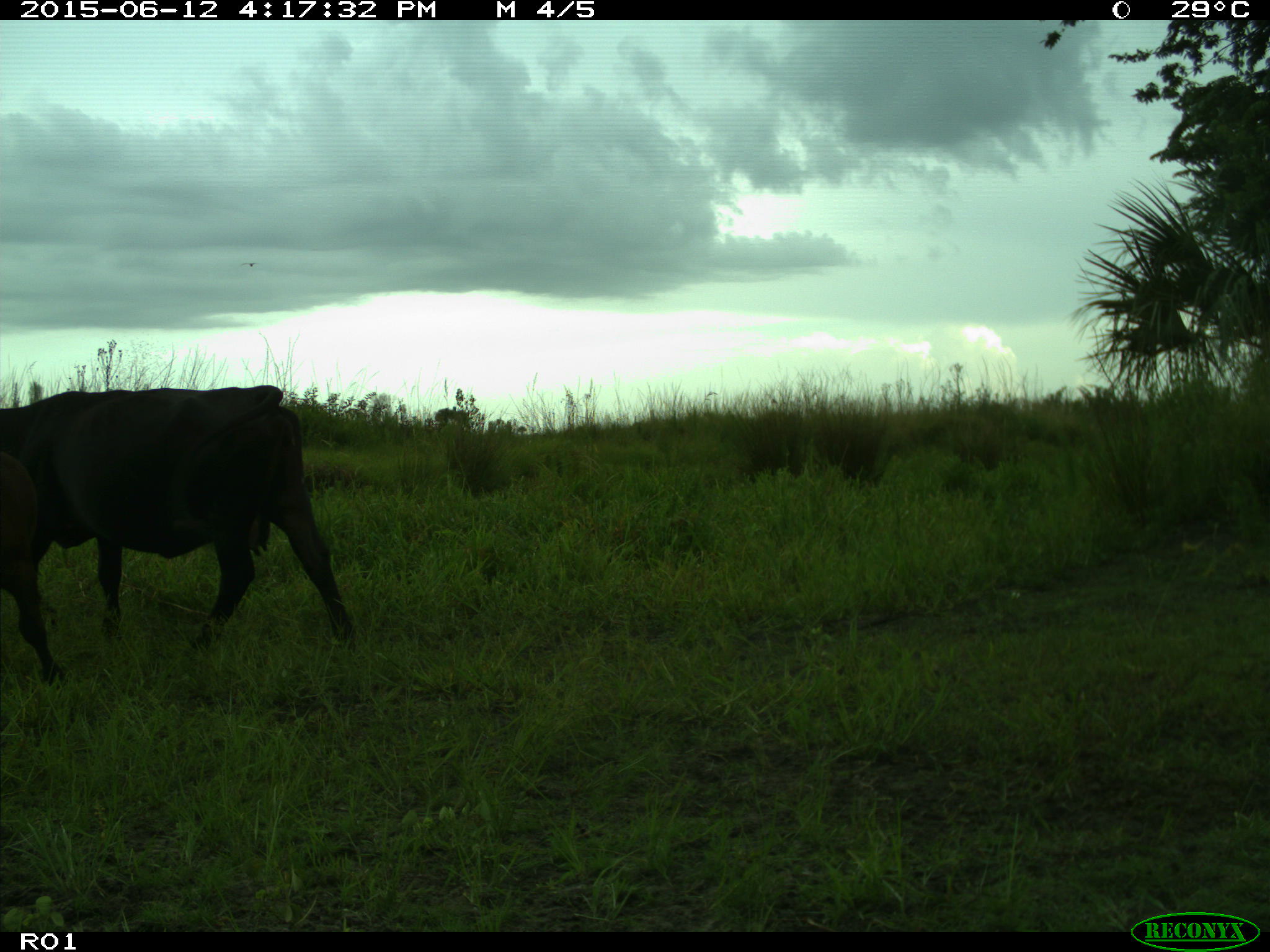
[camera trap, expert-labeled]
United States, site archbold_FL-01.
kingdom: Animalia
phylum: Chordata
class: Mammalia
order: Artiodactyla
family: Bovidae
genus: Bos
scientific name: Bos taurus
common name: domestic cow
Bos taurus (domestic cow).